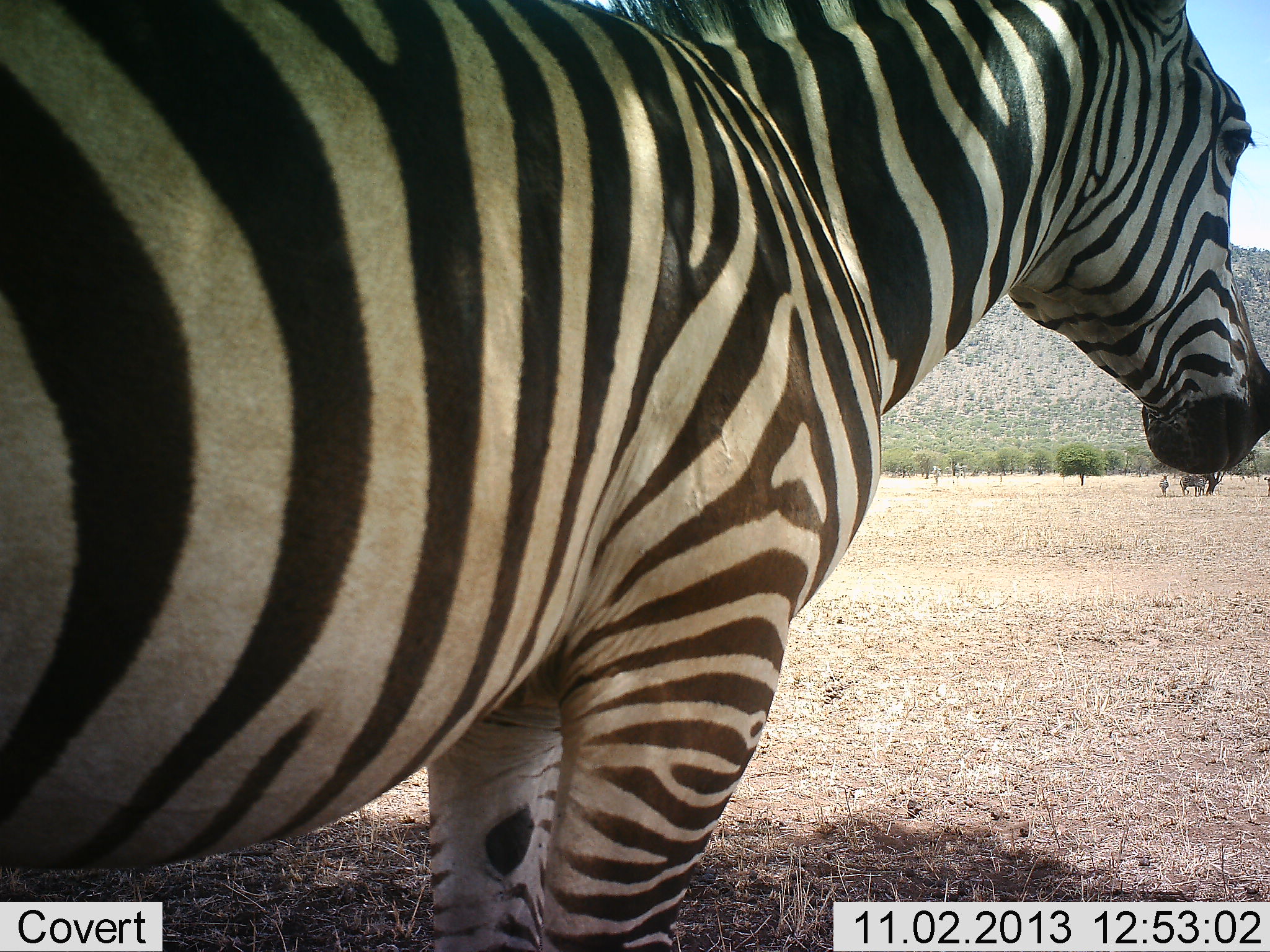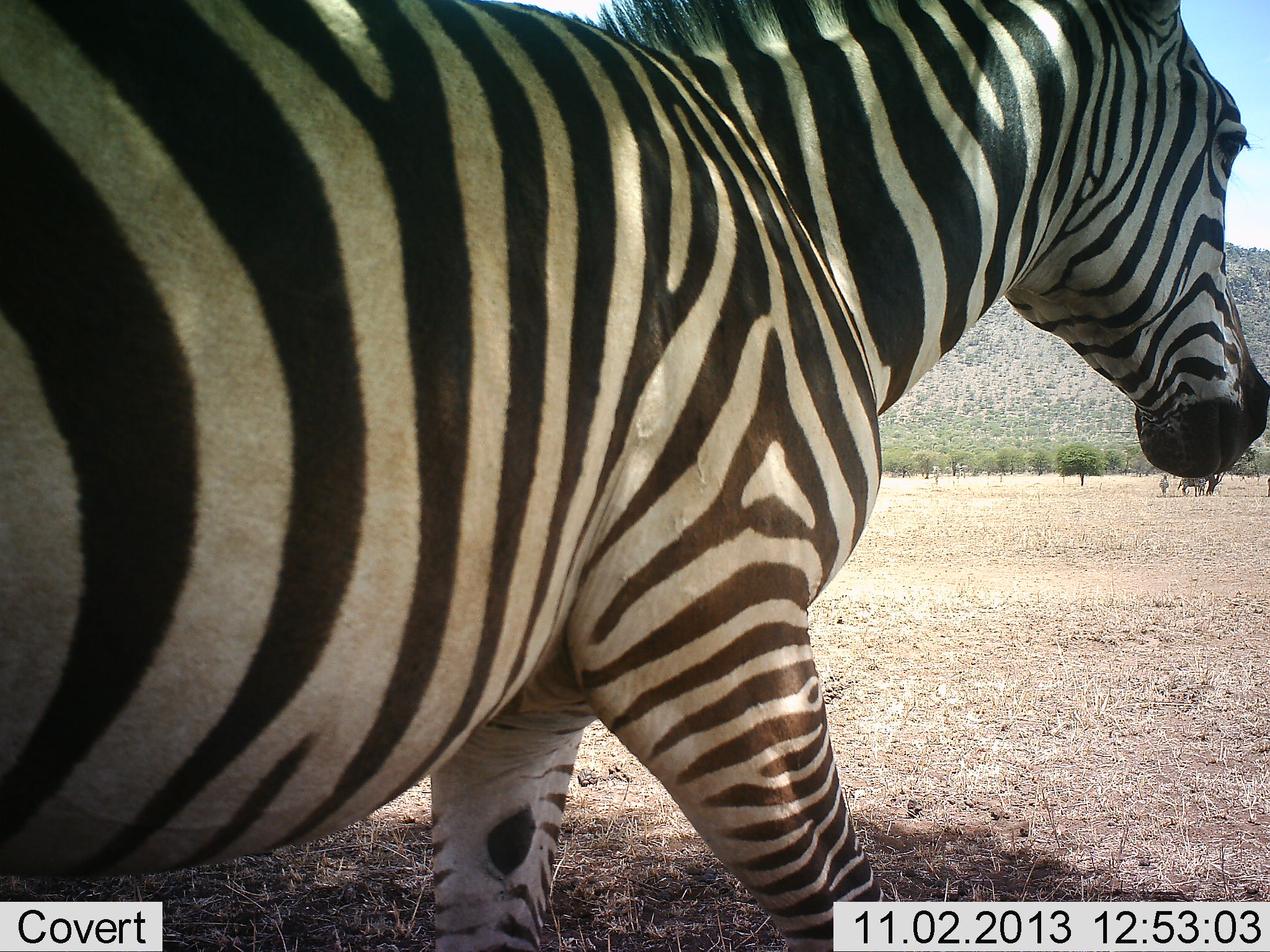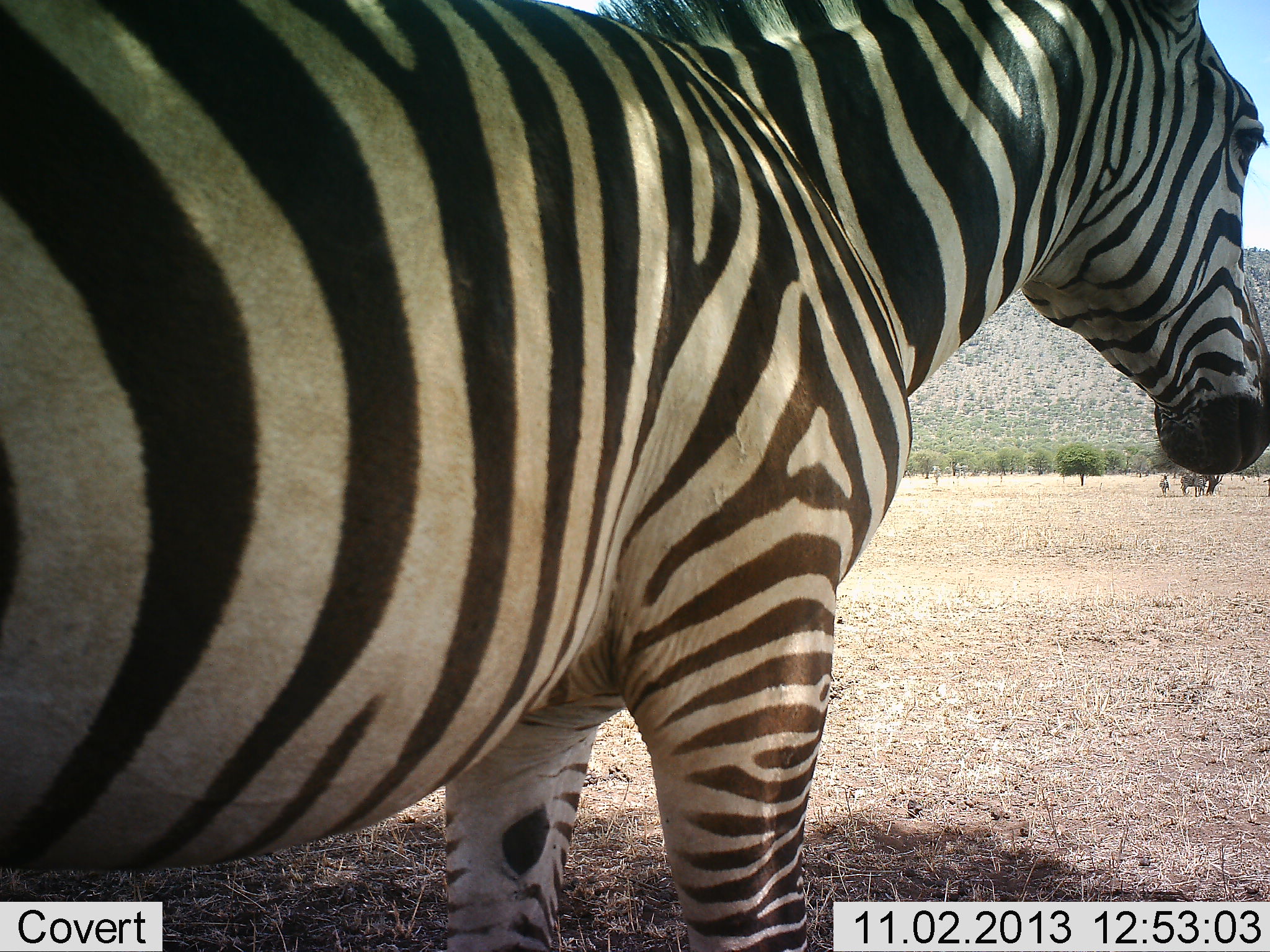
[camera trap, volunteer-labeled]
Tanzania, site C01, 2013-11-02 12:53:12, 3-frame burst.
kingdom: Animalia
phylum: Chordata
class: Mammalia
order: Perissodactyla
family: Equidae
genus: Equus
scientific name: Equus quagga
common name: plains zebra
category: zebra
Zebra (plains zebra) (Equus quagga), count 3. Behavior (volunteer vote fractions): standing 80%, resting 10%, moving 30%, interacting 0%. Young present (vote fraction): 20%. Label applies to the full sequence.